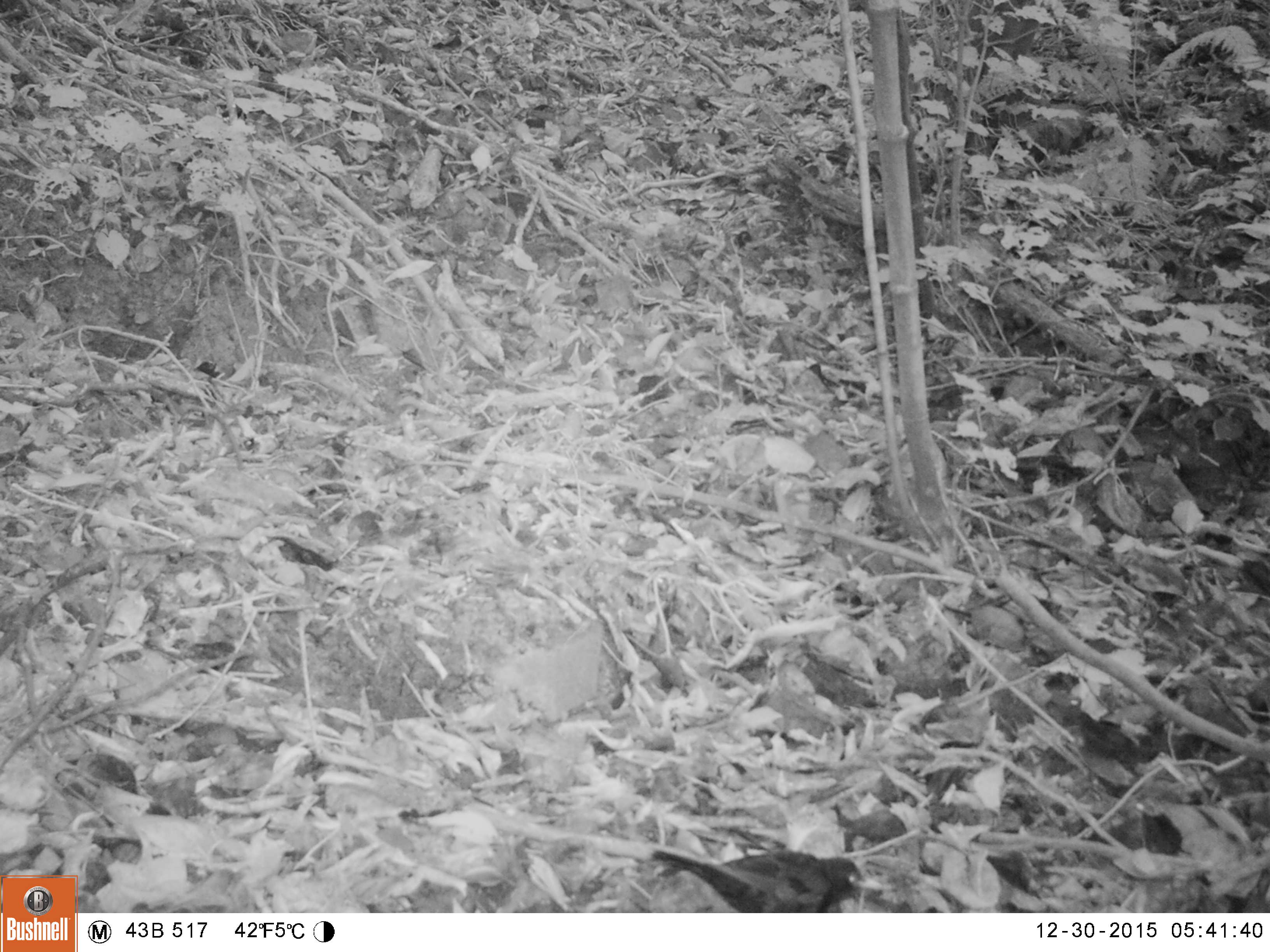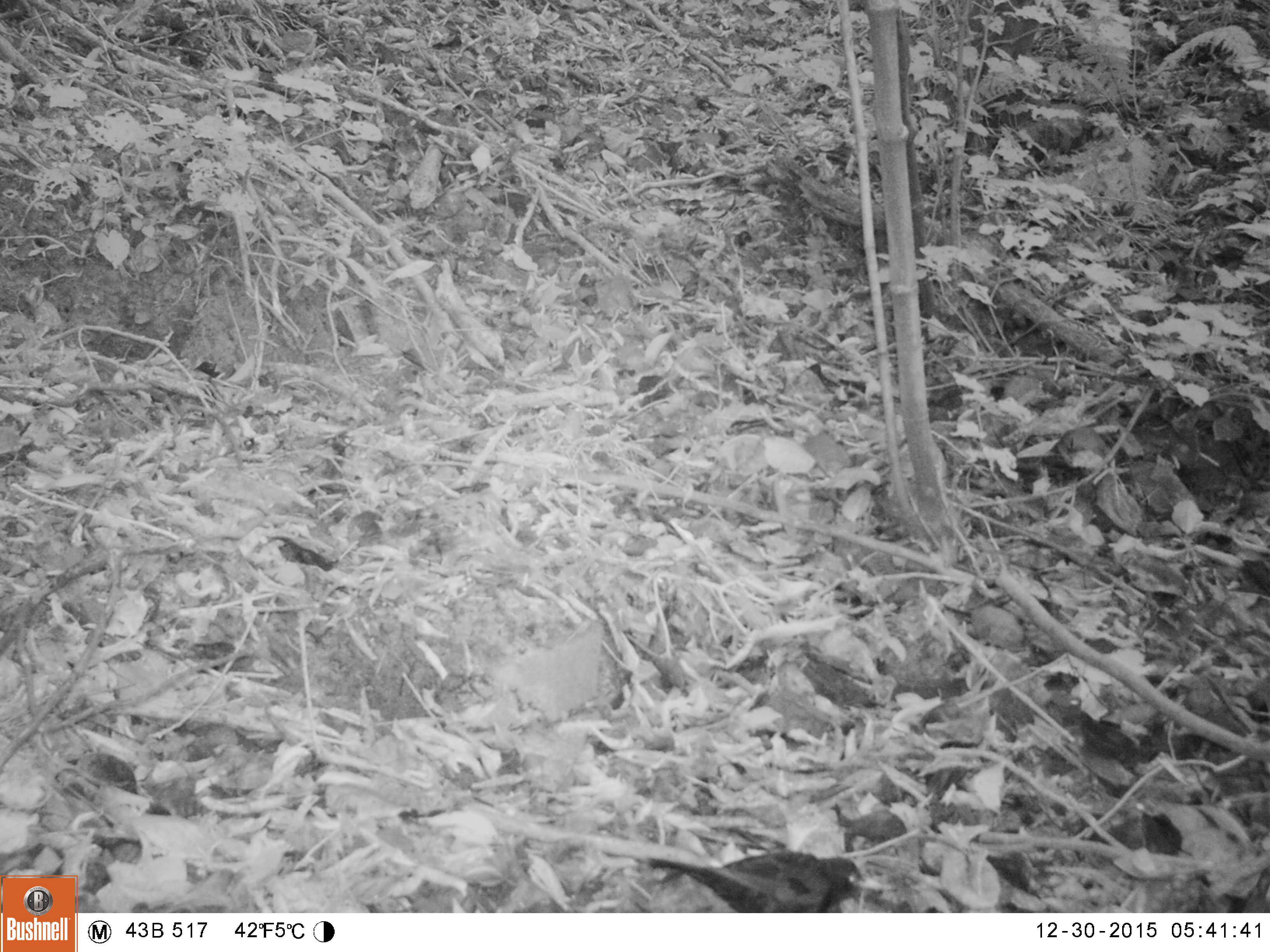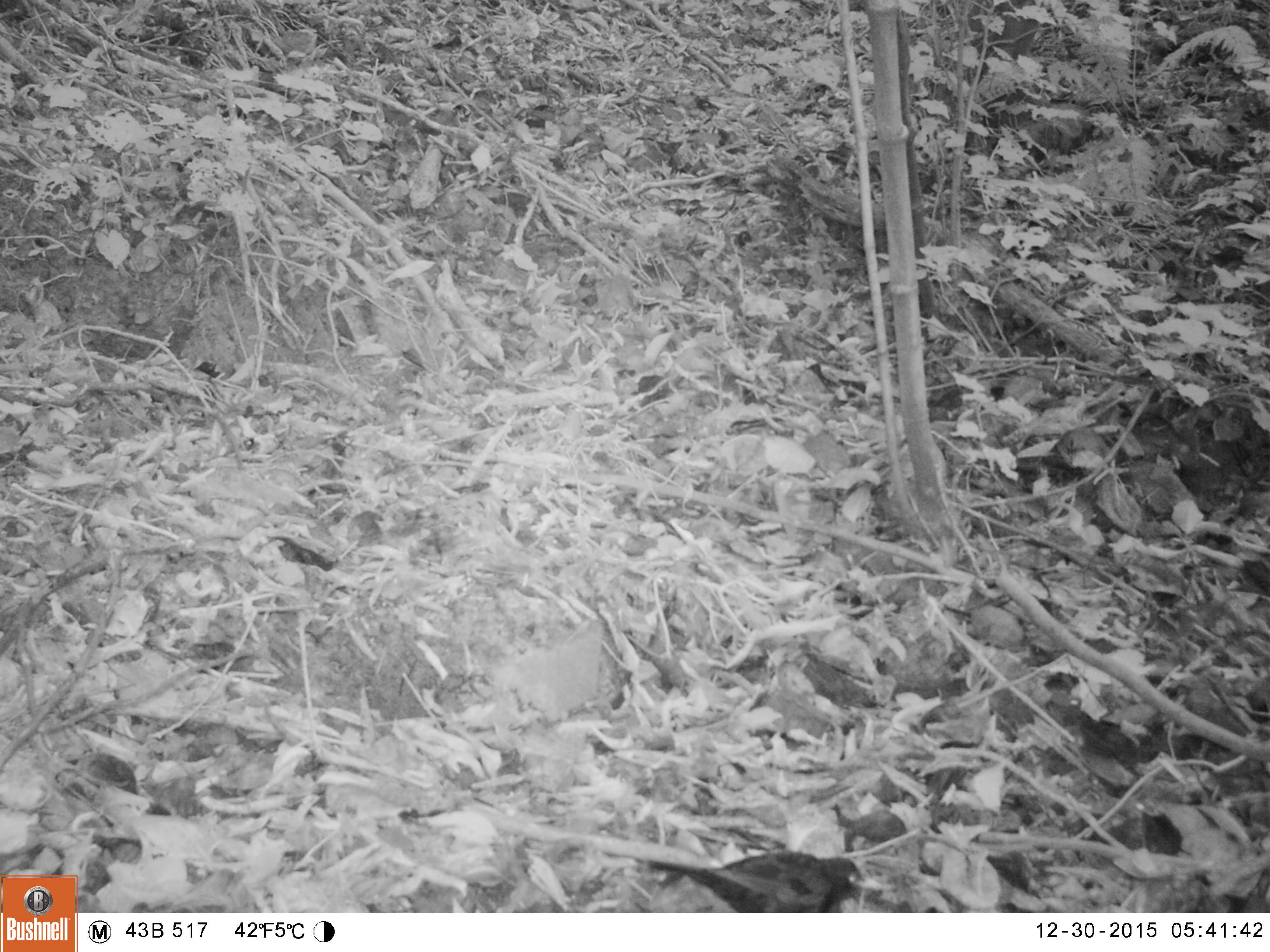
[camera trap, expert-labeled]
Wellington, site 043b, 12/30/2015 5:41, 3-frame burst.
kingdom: Animalia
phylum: Chordata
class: Aves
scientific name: Aves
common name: bird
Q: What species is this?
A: Bird (Aves).